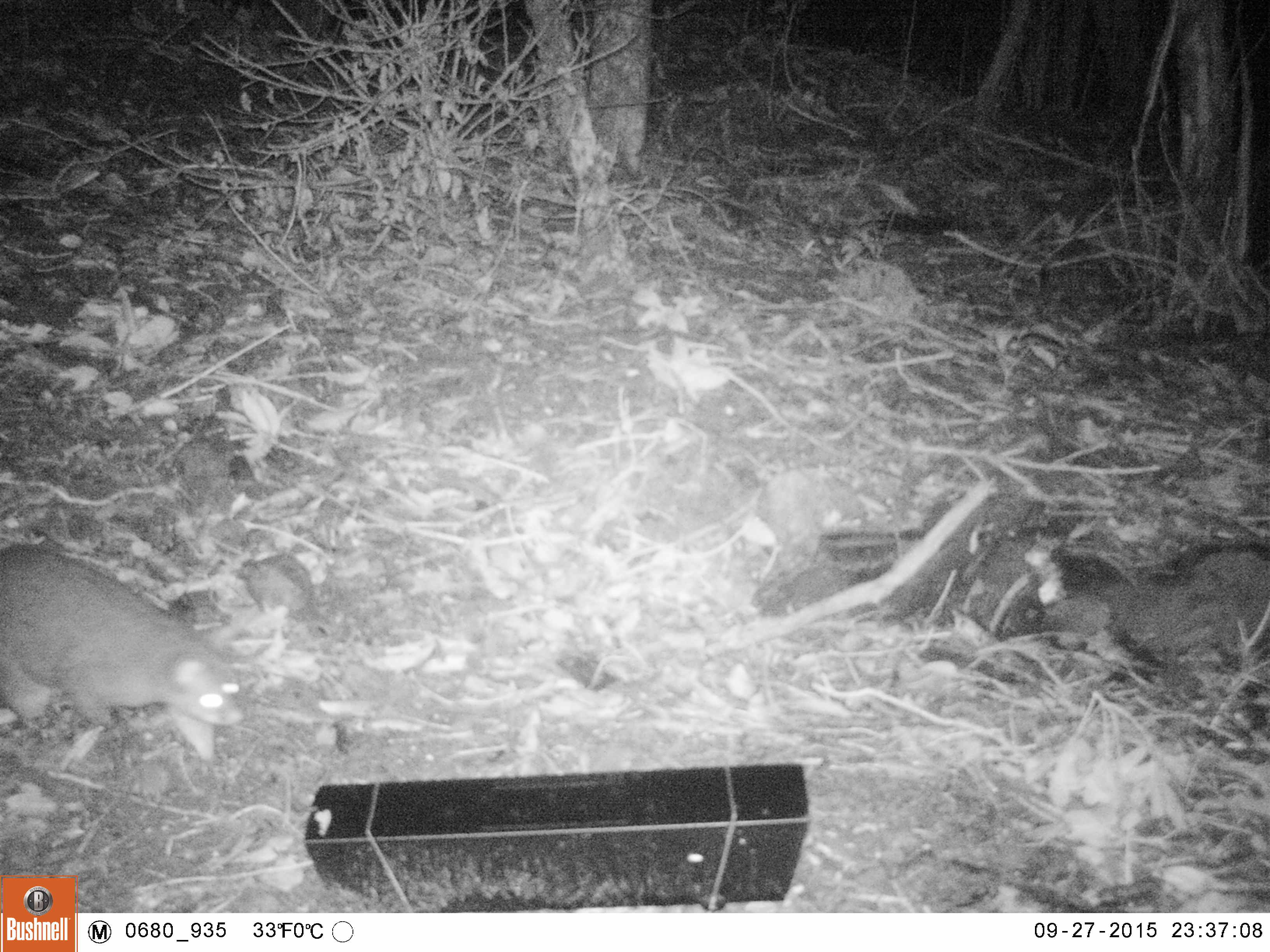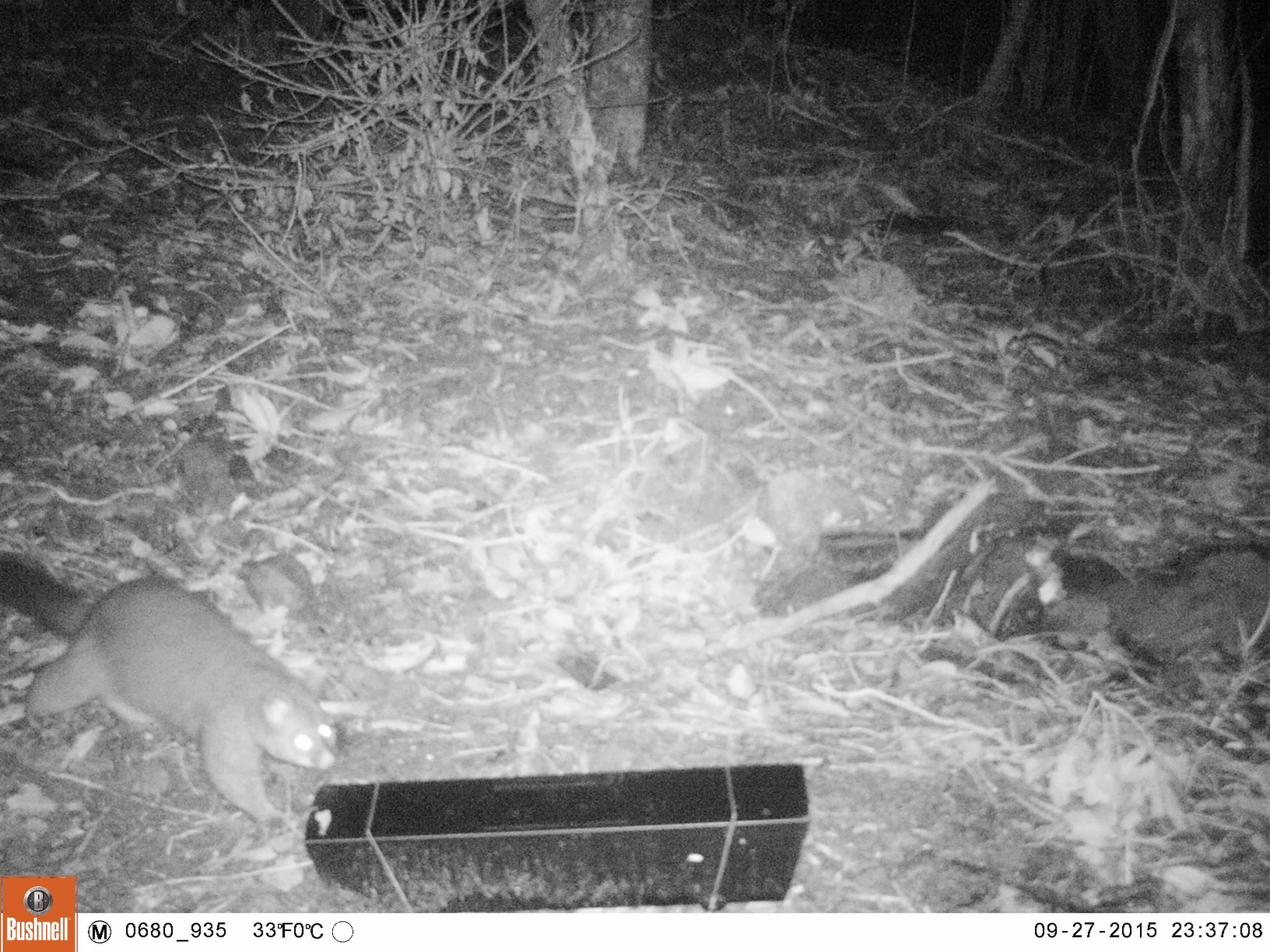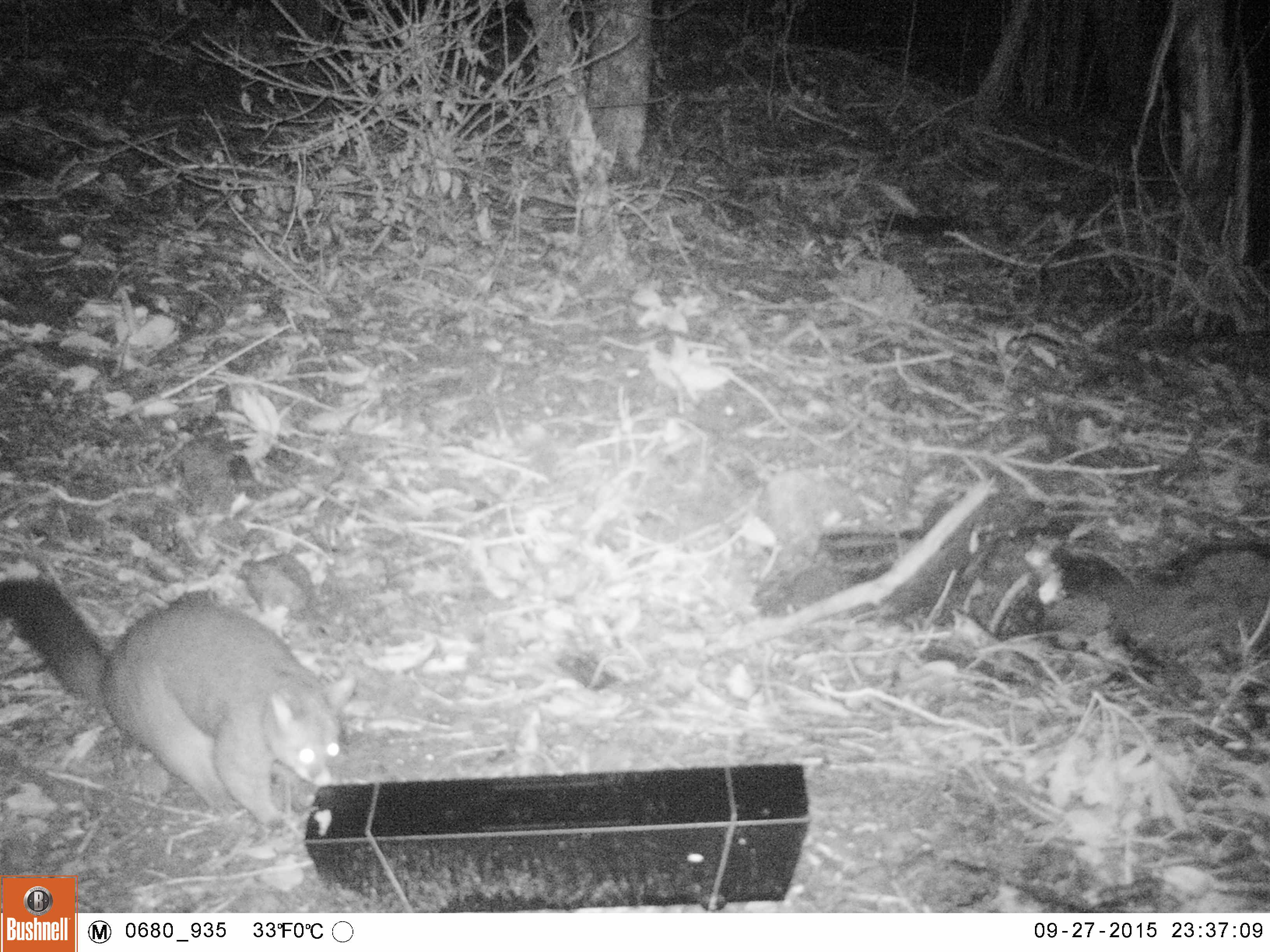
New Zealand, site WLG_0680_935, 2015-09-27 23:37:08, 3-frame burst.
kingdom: Animalia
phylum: Chordata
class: Mammalia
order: Diprotodontia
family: Phalangeridae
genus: Trichosurus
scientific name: Trichosurus vulpecula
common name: common brushtail possum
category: possum